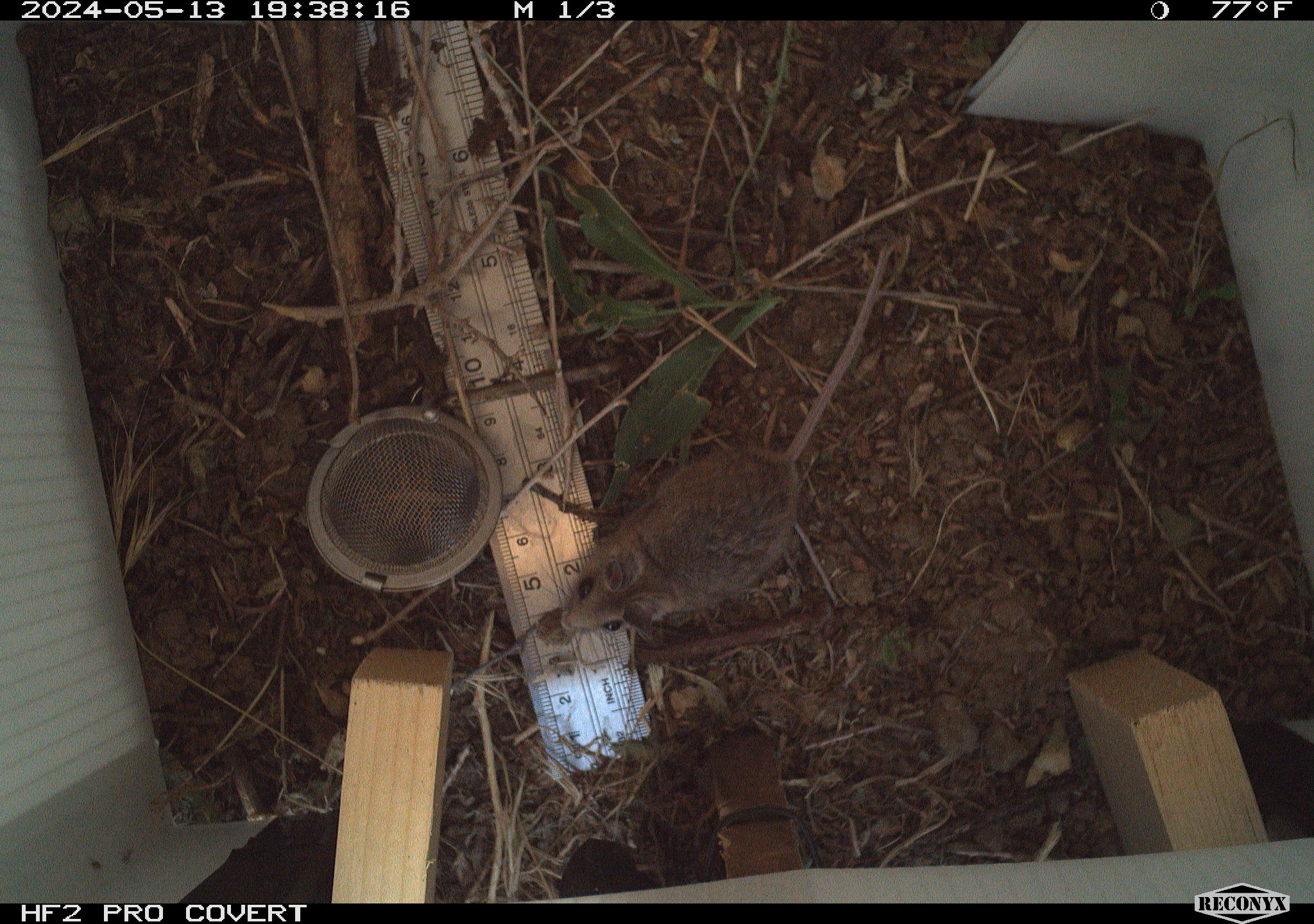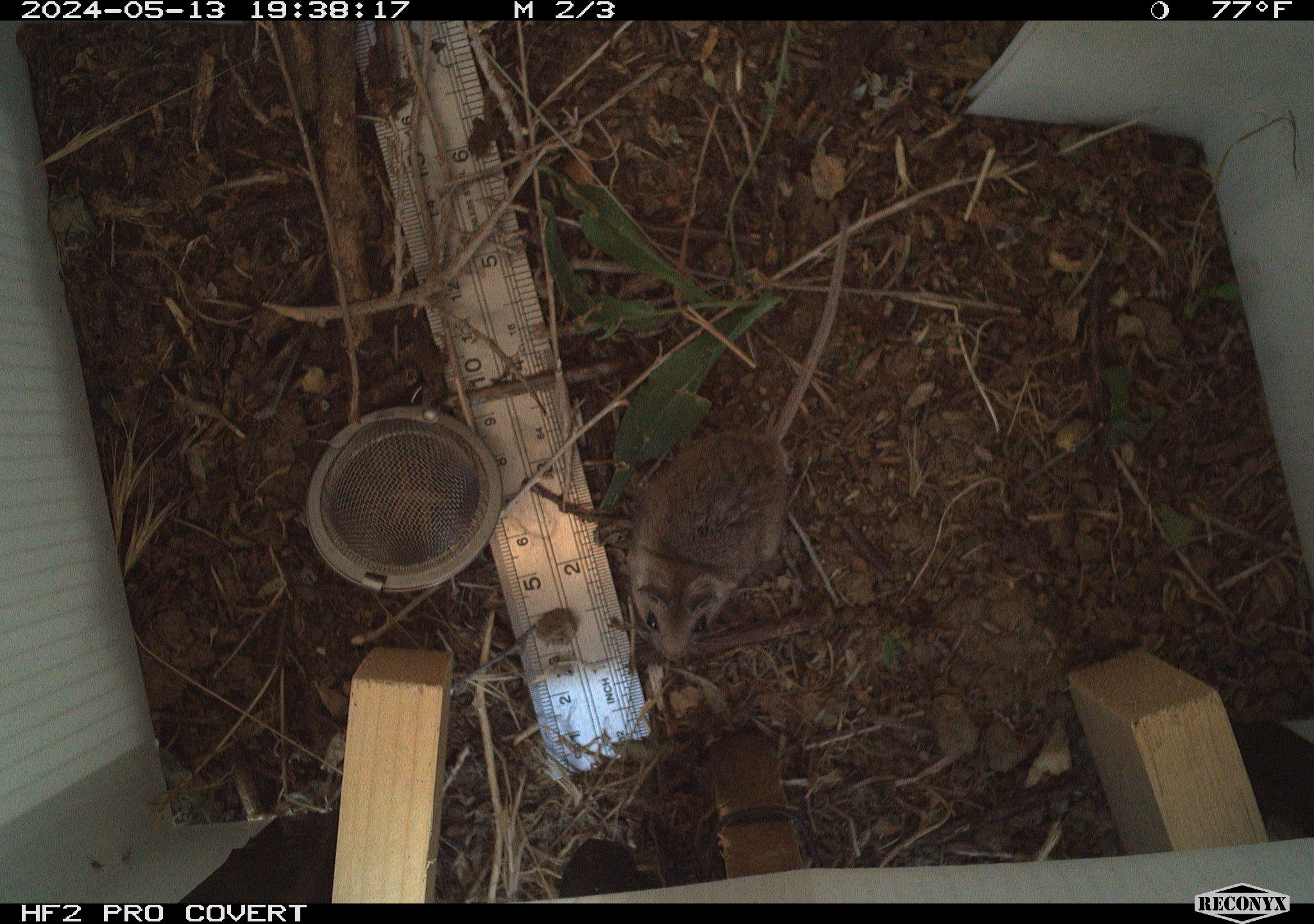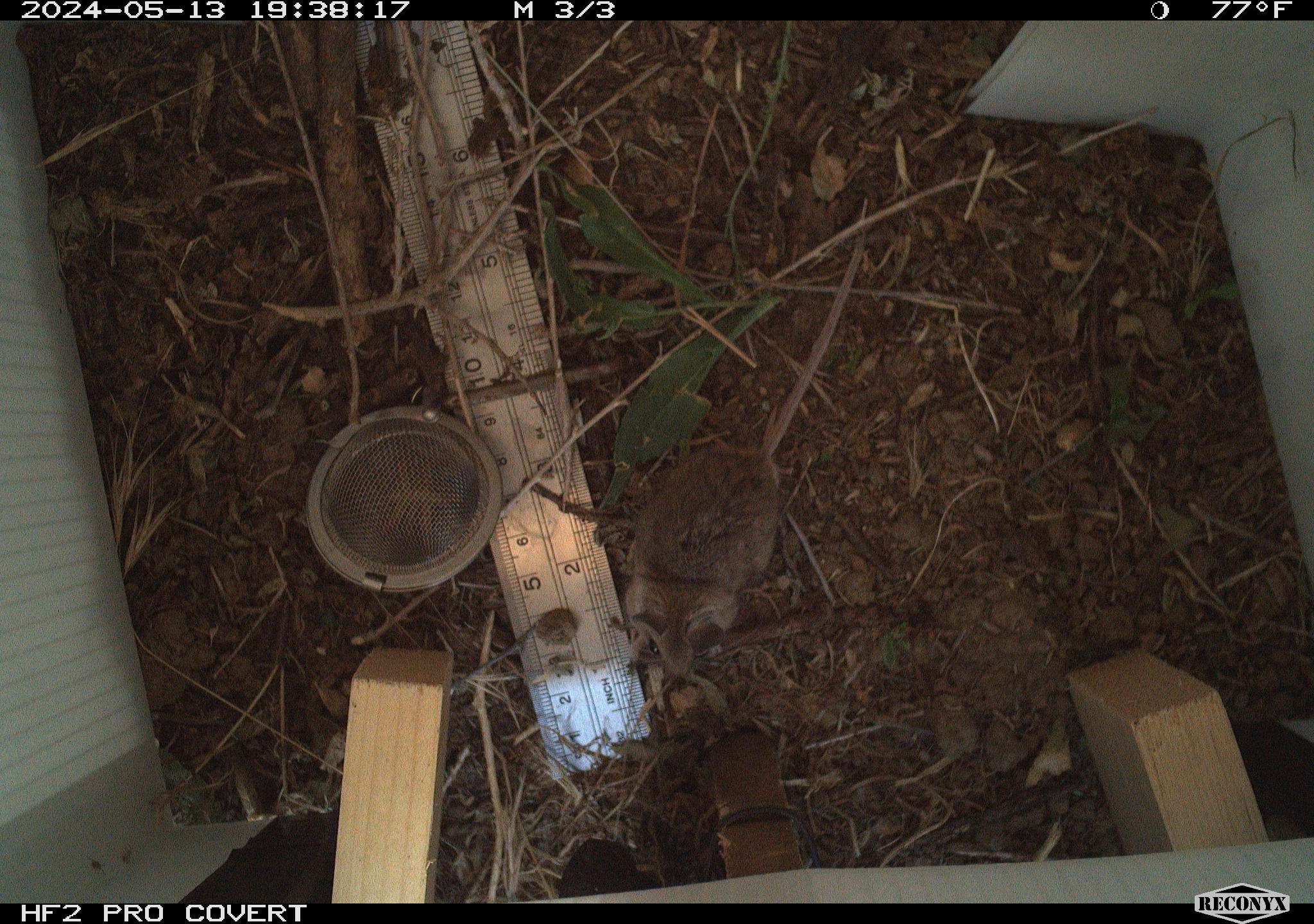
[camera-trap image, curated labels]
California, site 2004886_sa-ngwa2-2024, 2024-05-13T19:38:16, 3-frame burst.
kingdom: Animalia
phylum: Chordata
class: Mammalia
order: Rodentia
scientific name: Rodentia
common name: mouse species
Mouse species (Rodentia).